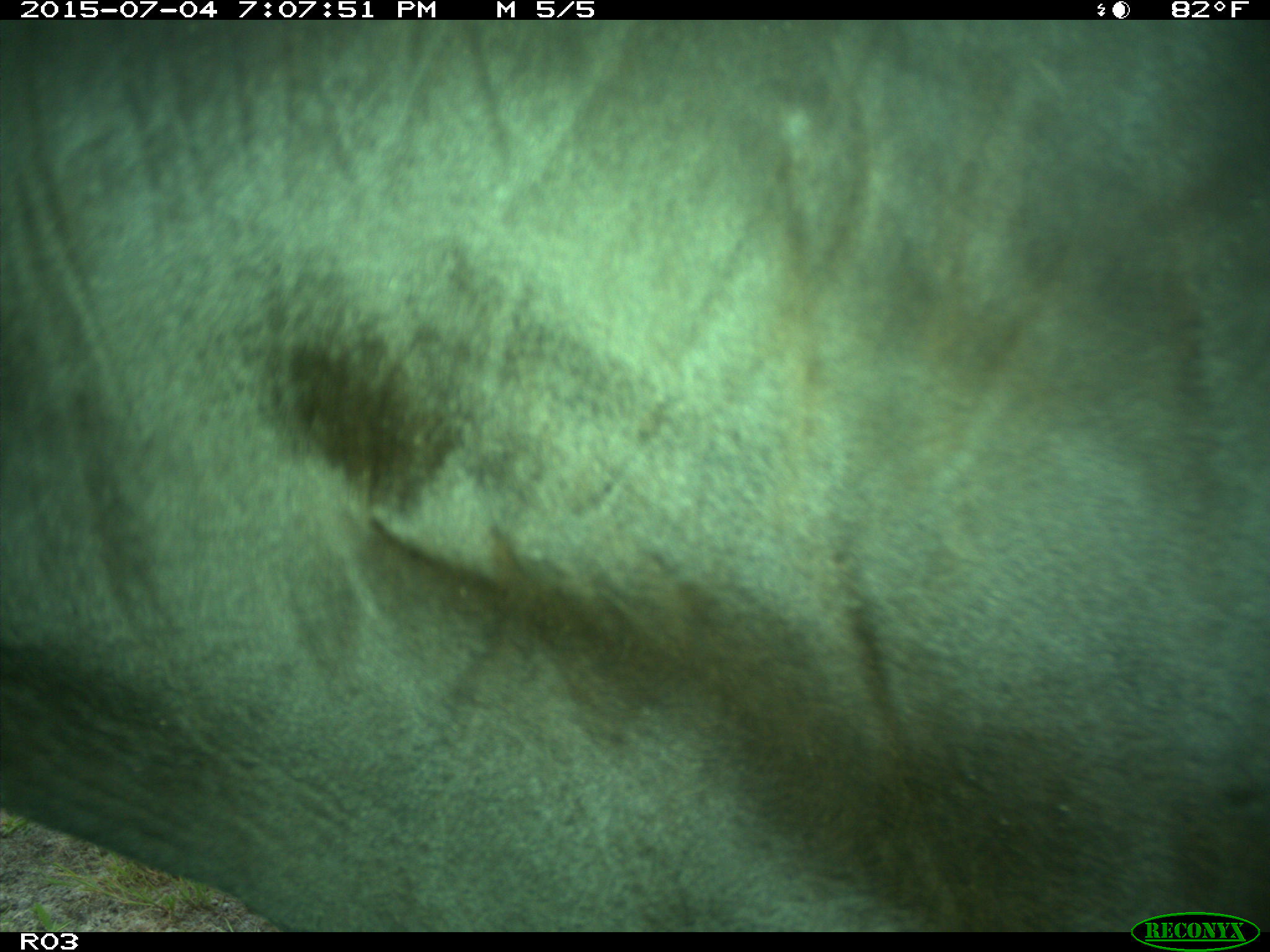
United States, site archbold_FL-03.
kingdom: Animalia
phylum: Chordata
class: Mammalia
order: Artiodactyla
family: Bovidae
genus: Bos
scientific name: Bos taurus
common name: domestic cow